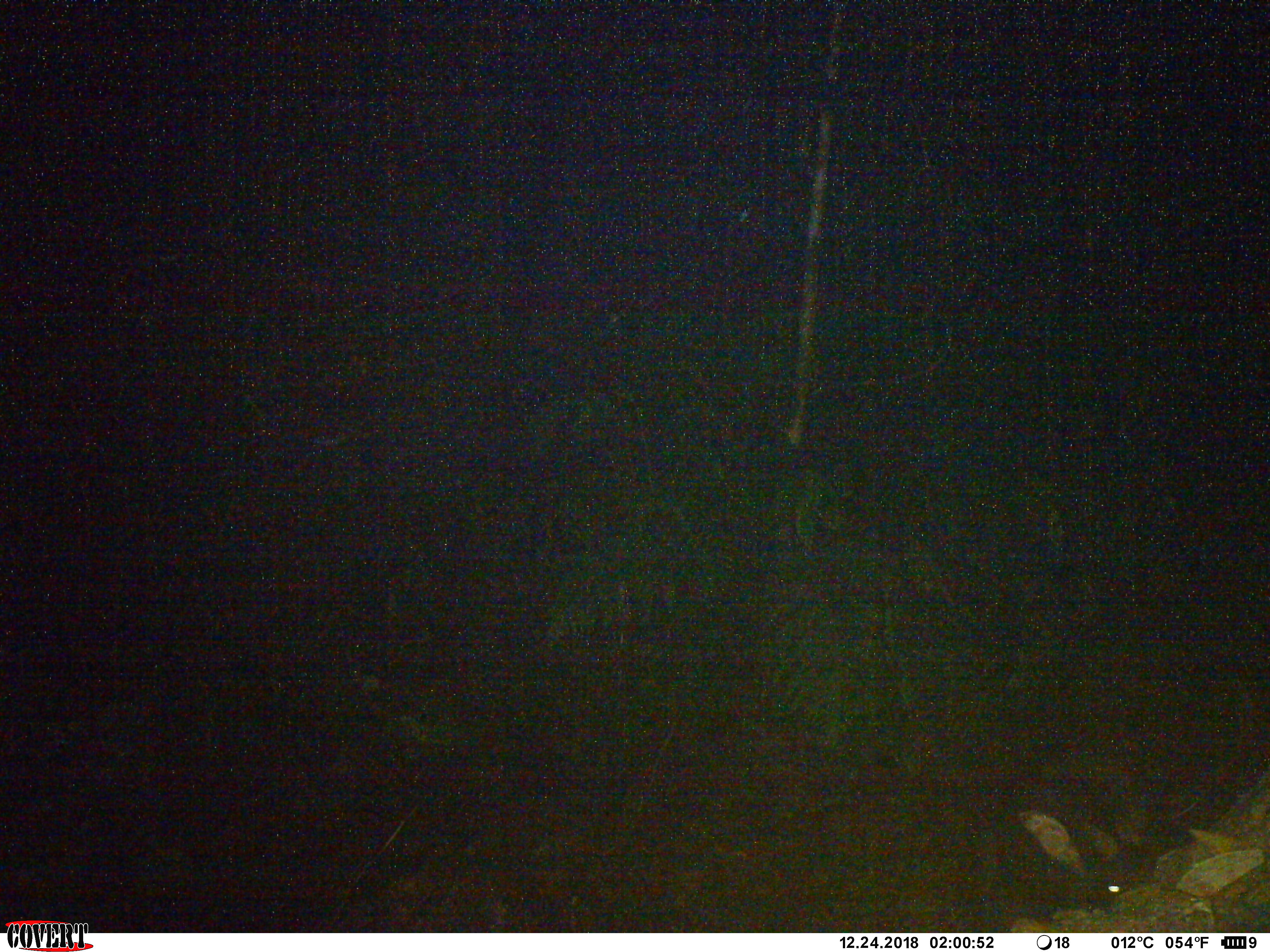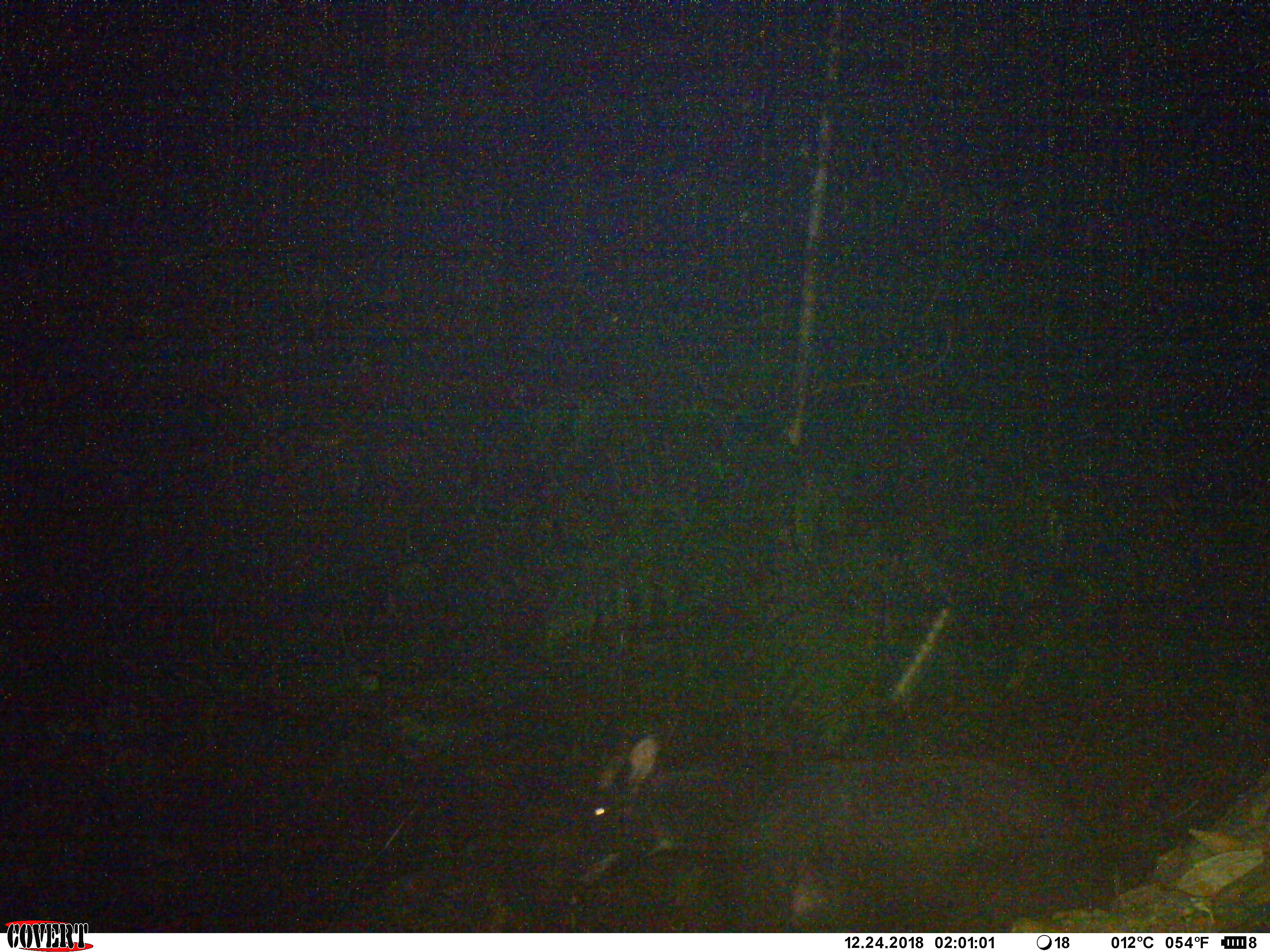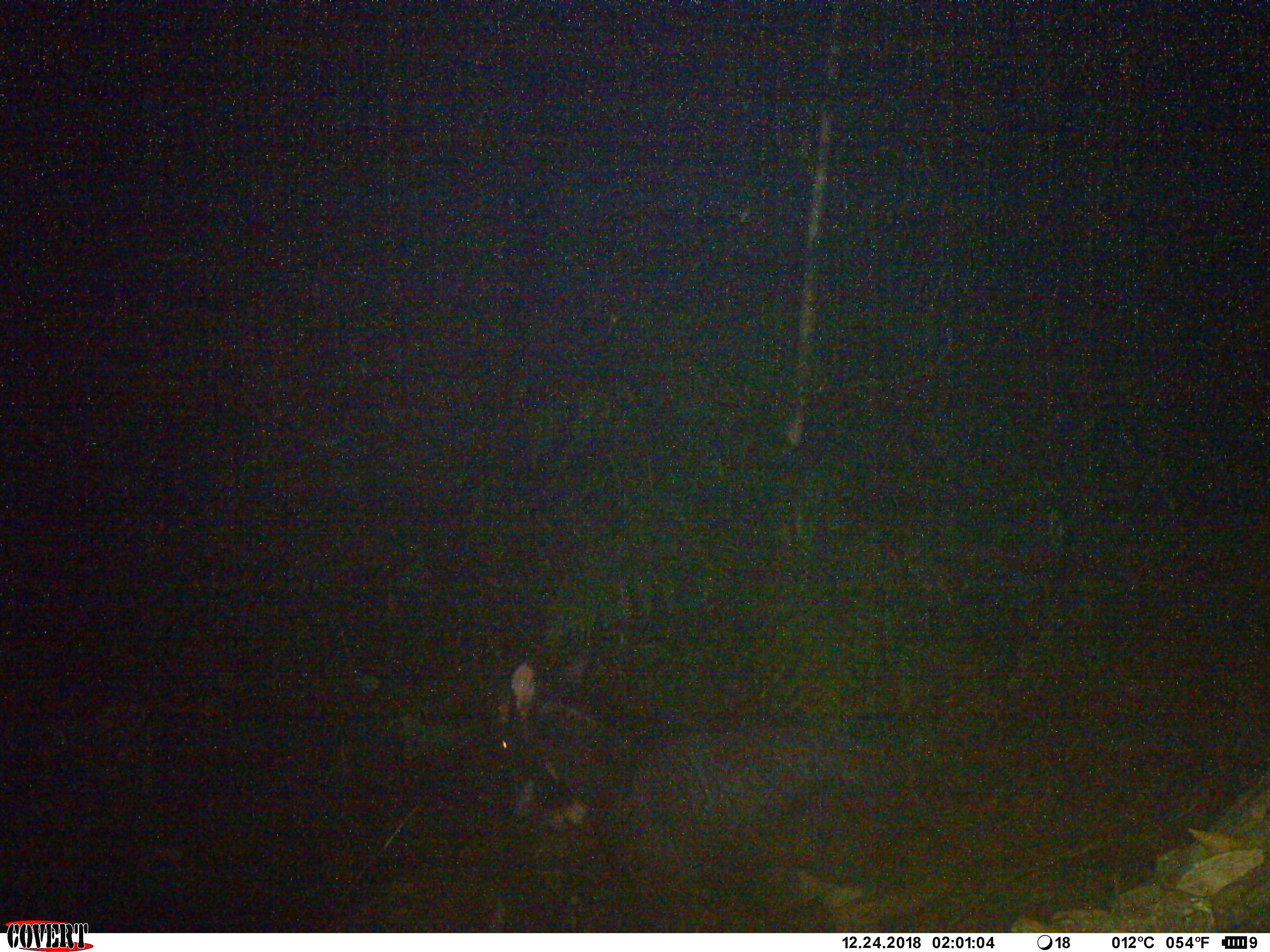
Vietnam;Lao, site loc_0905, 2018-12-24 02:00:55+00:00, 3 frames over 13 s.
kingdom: Animalia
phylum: Chordata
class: Mammalia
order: Artiodactyla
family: Bovidae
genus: Capricornis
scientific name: Capricornis sumatraensis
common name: chinese serow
Chinese serow (Capricornis sumatraensis). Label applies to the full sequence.